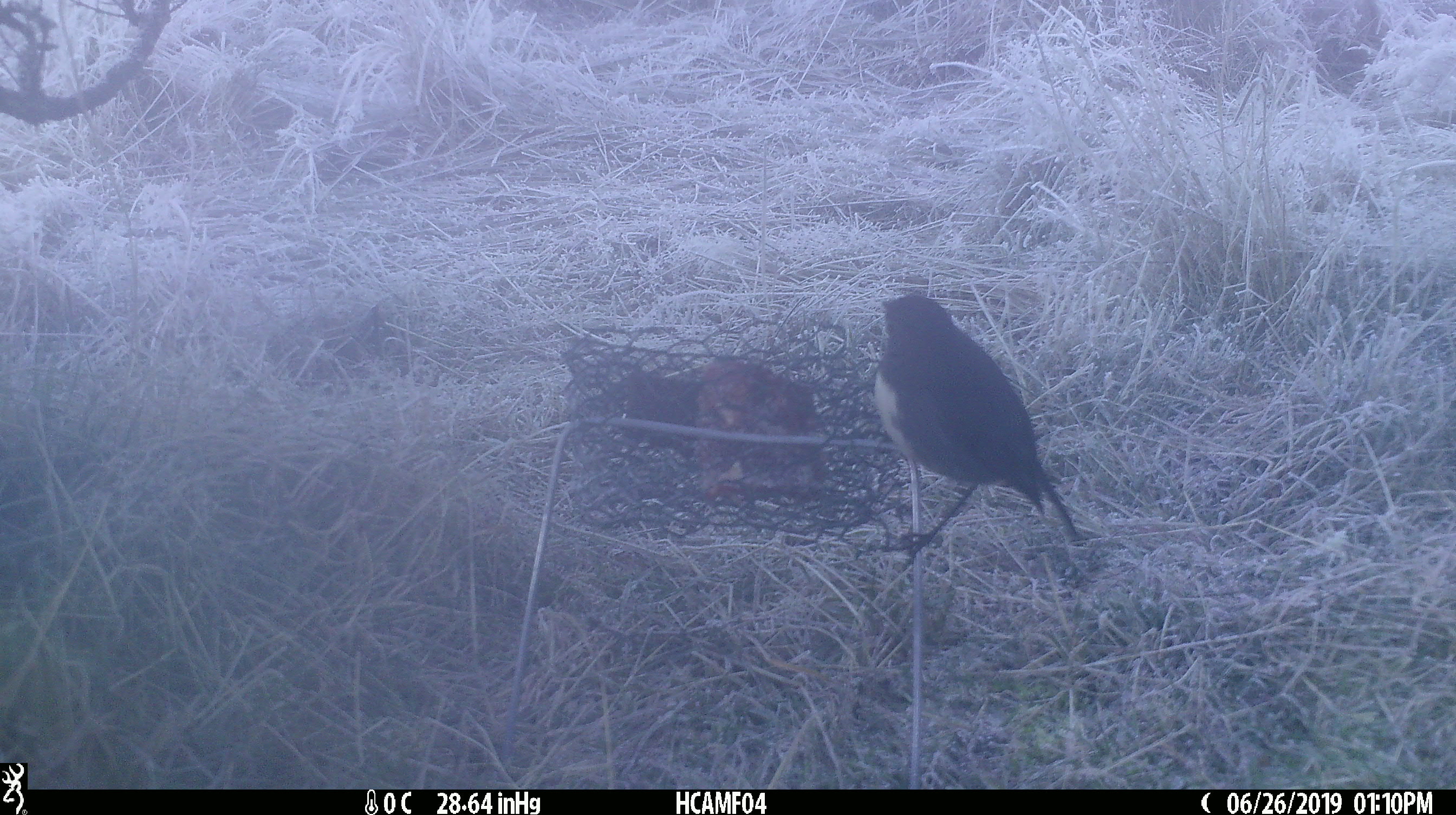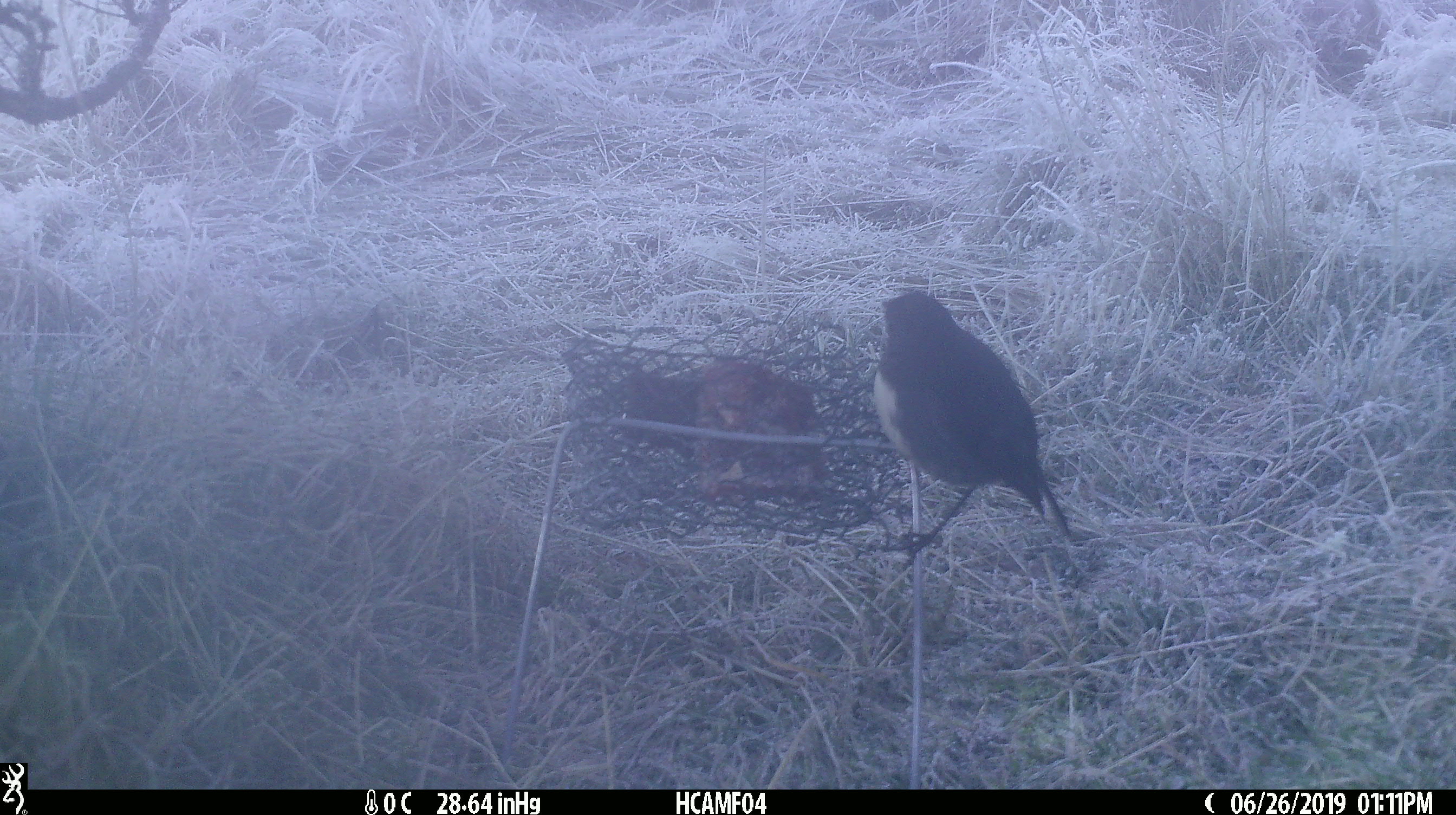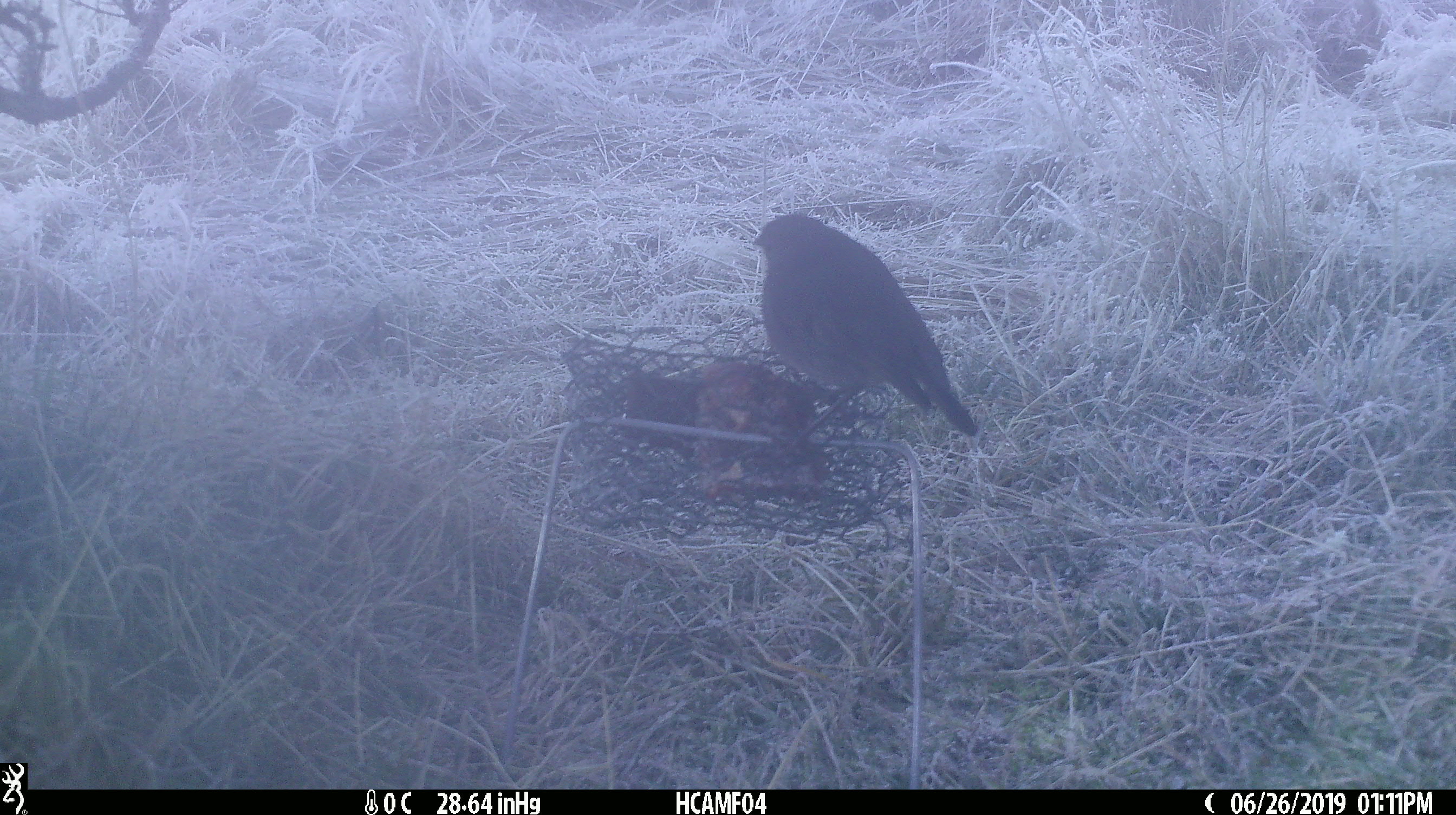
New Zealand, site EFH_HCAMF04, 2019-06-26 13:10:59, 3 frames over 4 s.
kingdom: Animalia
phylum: Chordata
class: Aves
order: Passeriformes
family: Petroicidae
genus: Petroica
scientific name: Petroica australis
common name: new zealand robin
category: robin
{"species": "robin (new zealand robin) (Petroica australis)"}